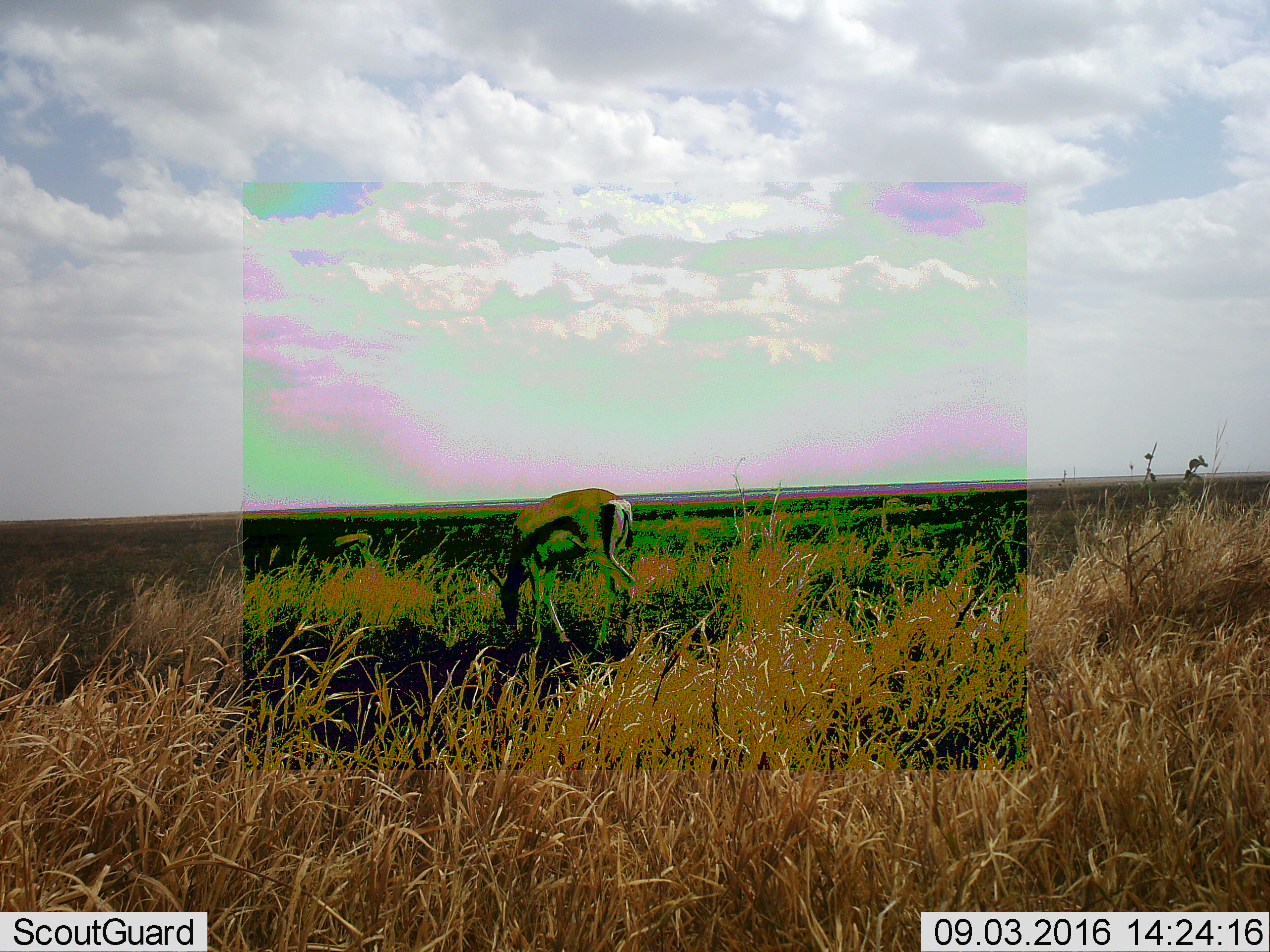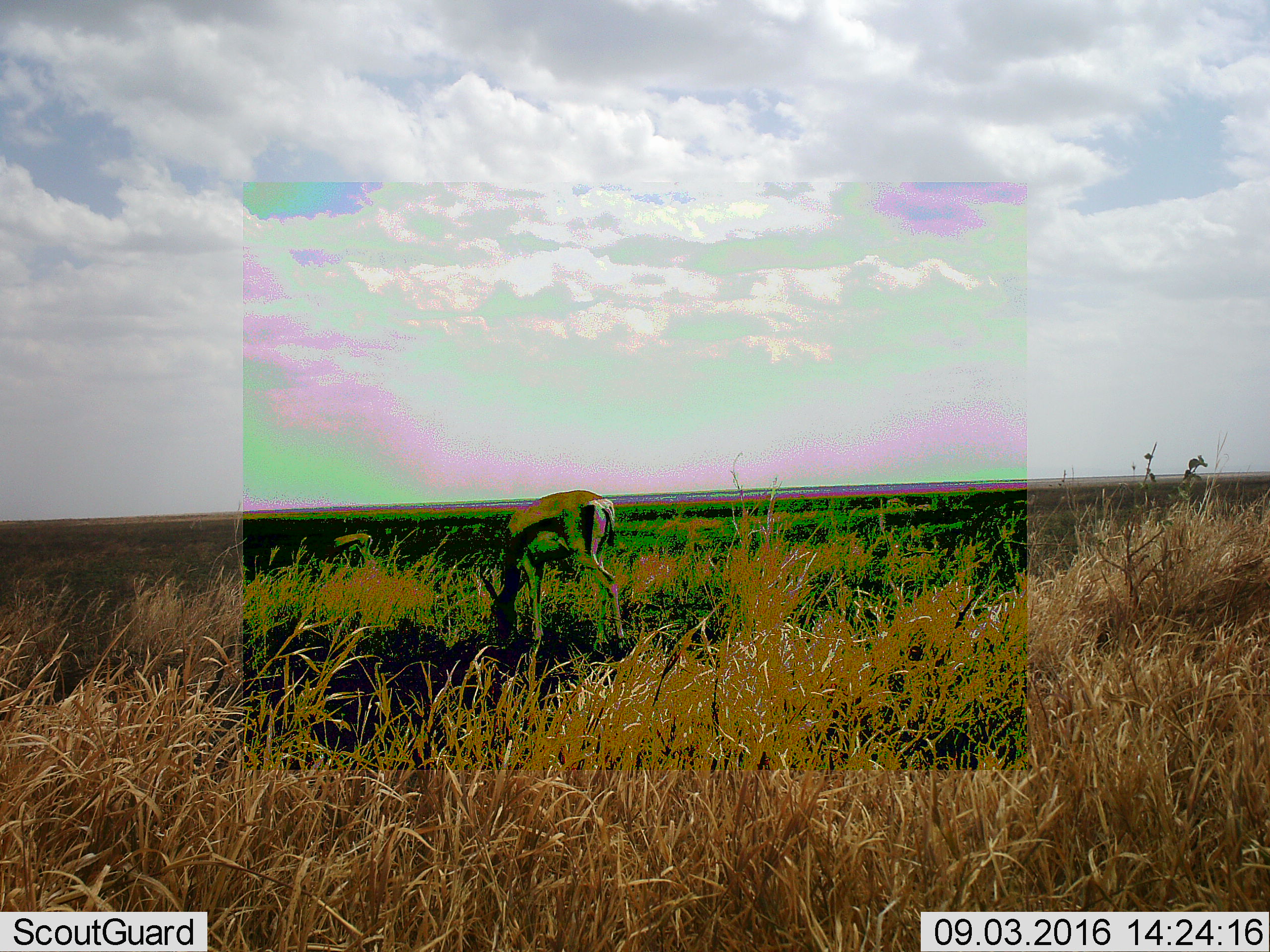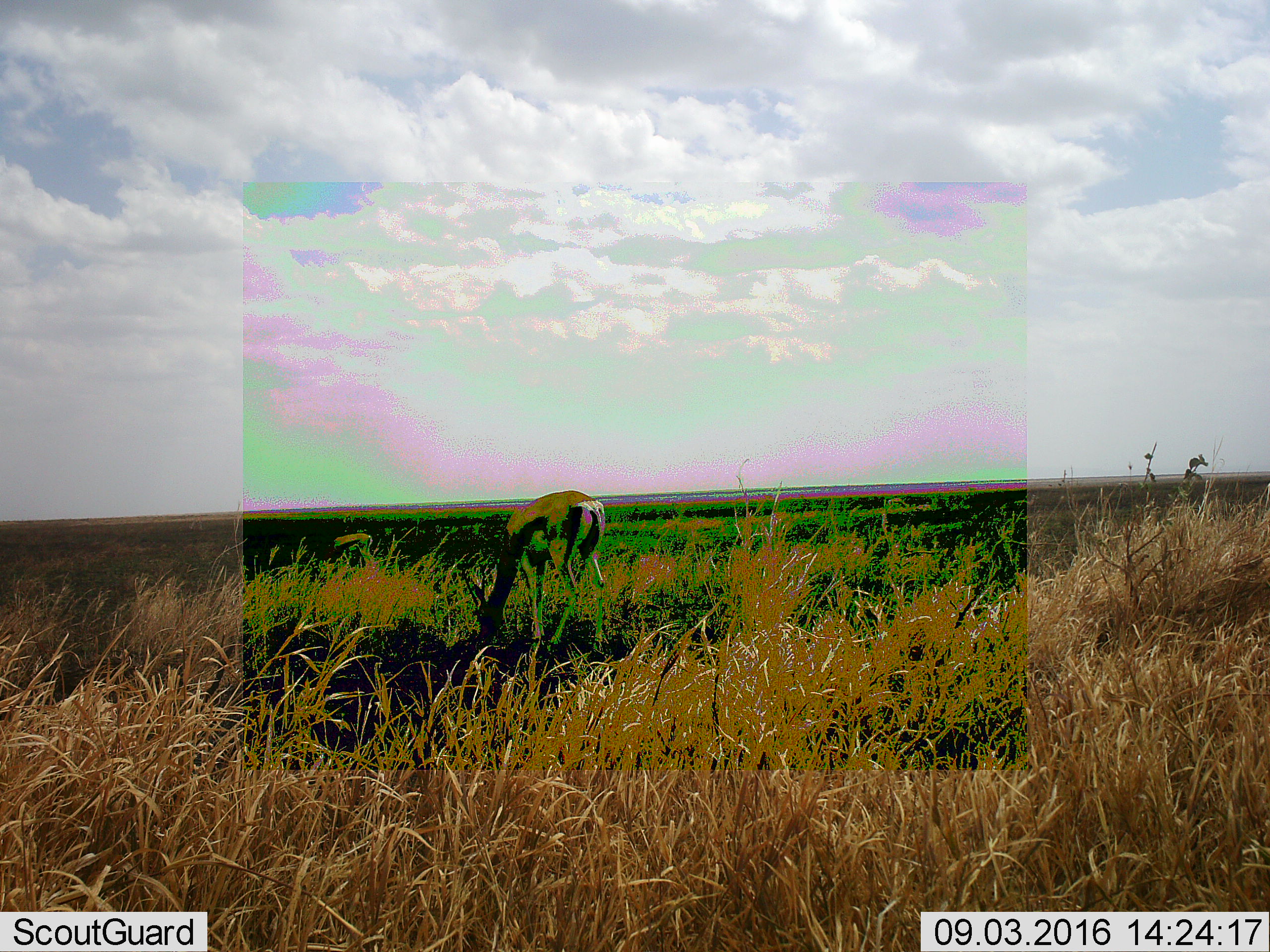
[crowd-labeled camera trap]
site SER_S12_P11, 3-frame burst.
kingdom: Animalia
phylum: Chordata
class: Mammalia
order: Artiodactyla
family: Bovidae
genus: Eudorcas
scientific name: Eudorcas thomsonii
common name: thomson's gazelle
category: gazellethomsons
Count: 1.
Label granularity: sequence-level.